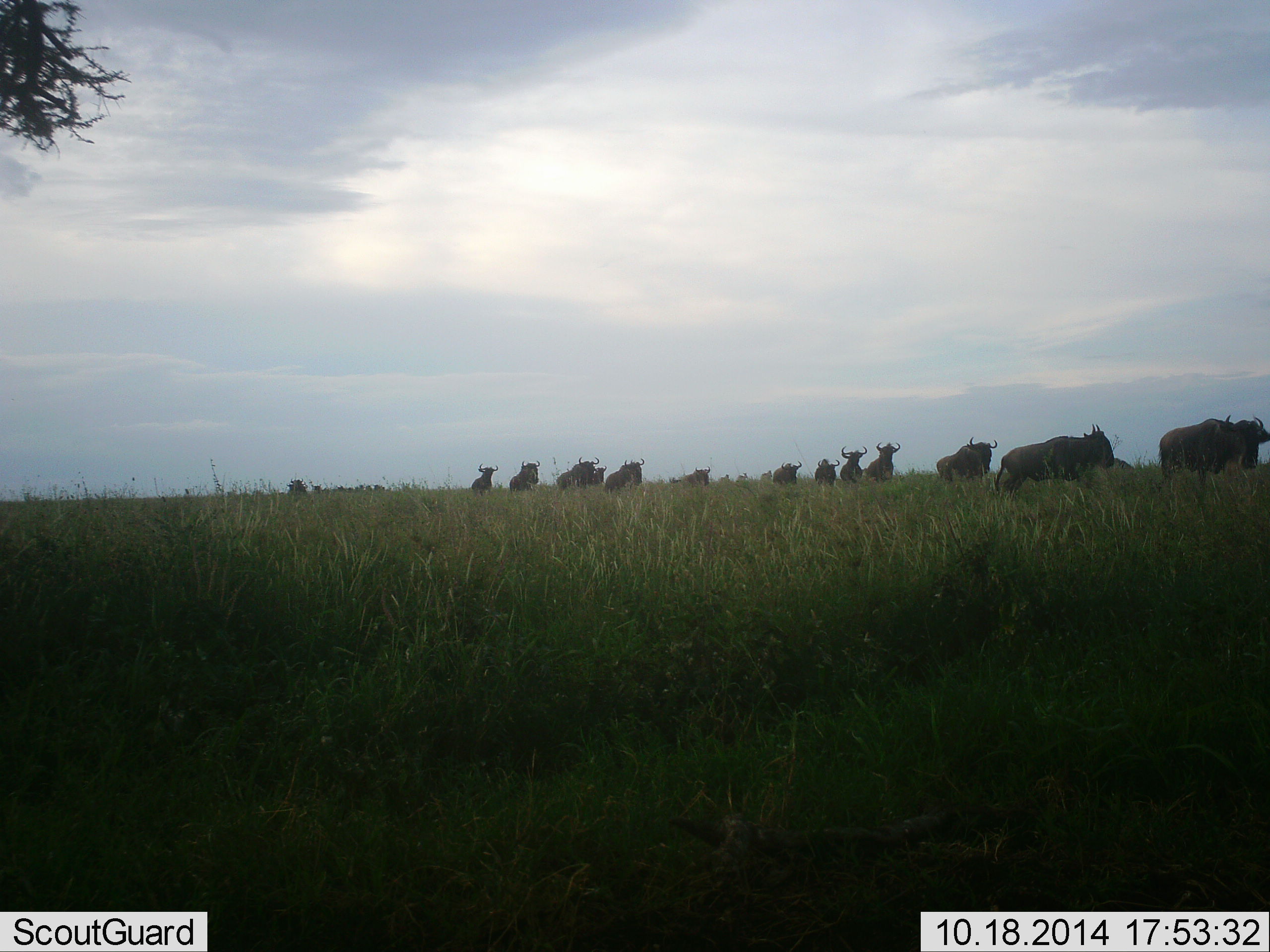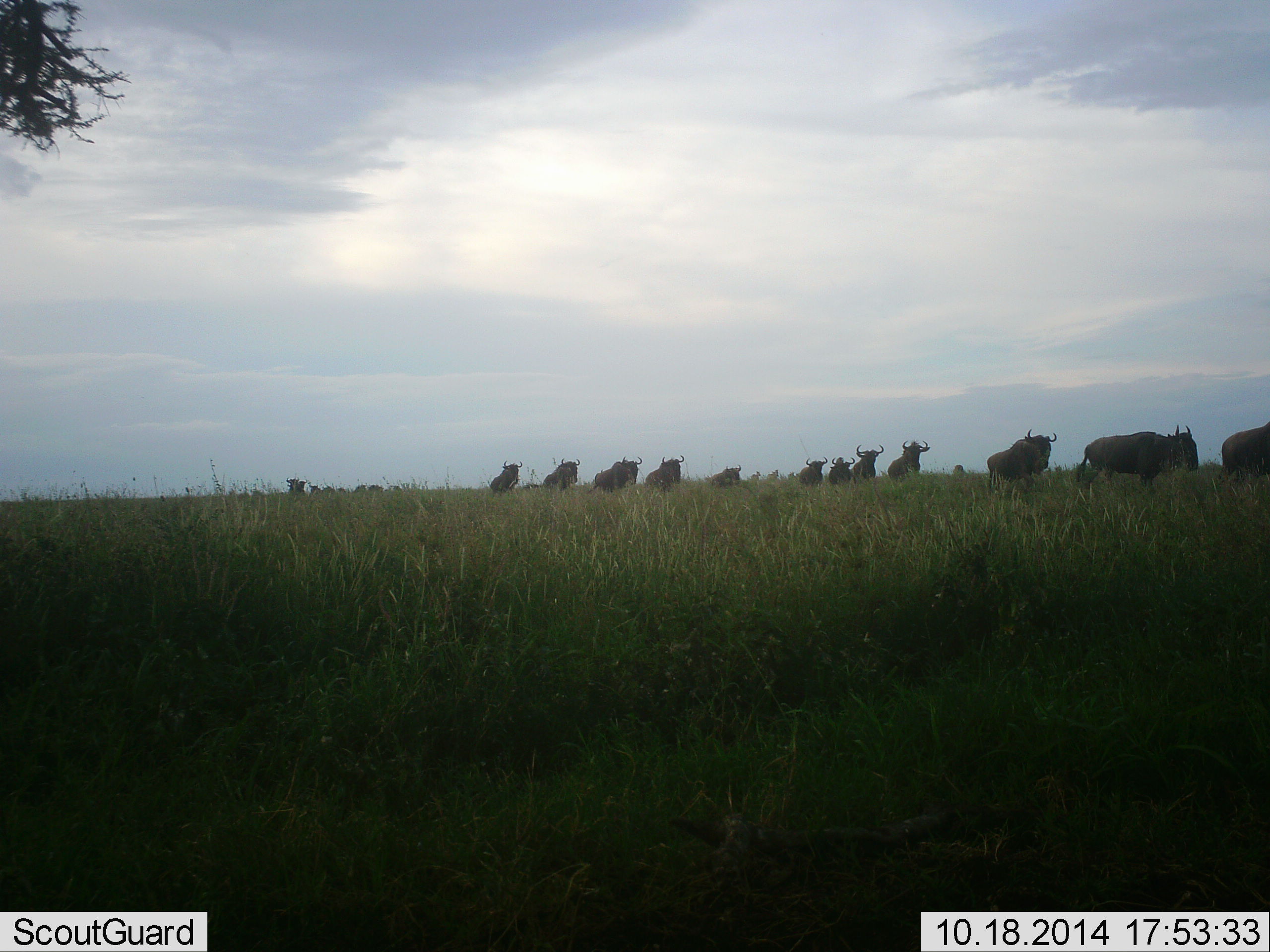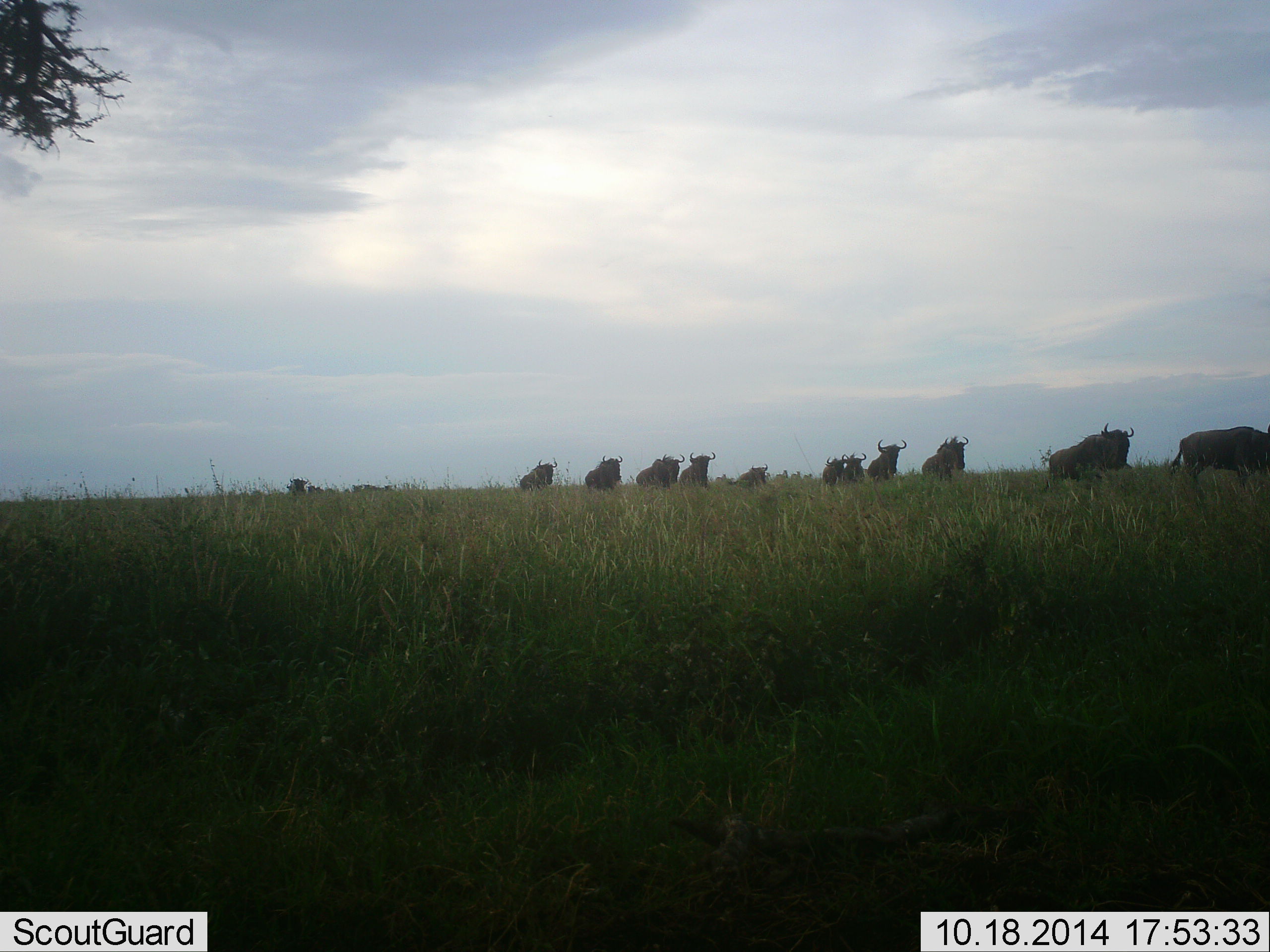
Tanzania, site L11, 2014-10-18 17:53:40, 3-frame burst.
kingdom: Animalia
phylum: Chordata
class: Mammalia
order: Artiodactyla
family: Bovidae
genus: Connochaetes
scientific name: Connochaetes taurinus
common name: blue wildebeest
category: wildebeest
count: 11-50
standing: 0%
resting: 0%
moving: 100%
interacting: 0%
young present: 0%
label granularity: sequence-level